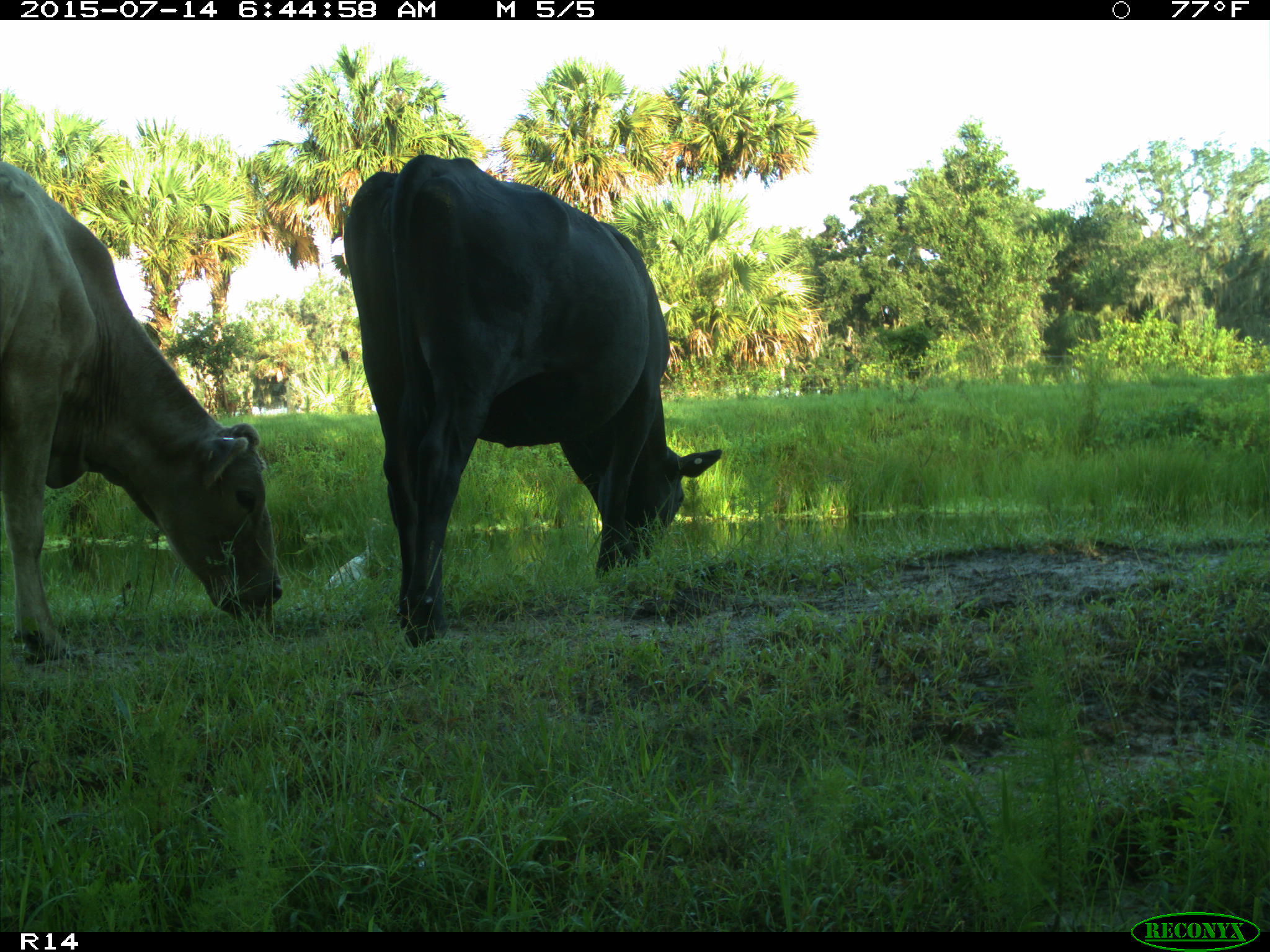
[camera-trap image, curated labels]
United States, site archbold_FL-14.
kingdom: Animalia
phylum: Chordata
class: Mammalia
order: Artiodactyla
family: Bovidae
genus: Bos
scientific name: Bos taurus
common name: domestic cow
Bos taurus (domestic cow).